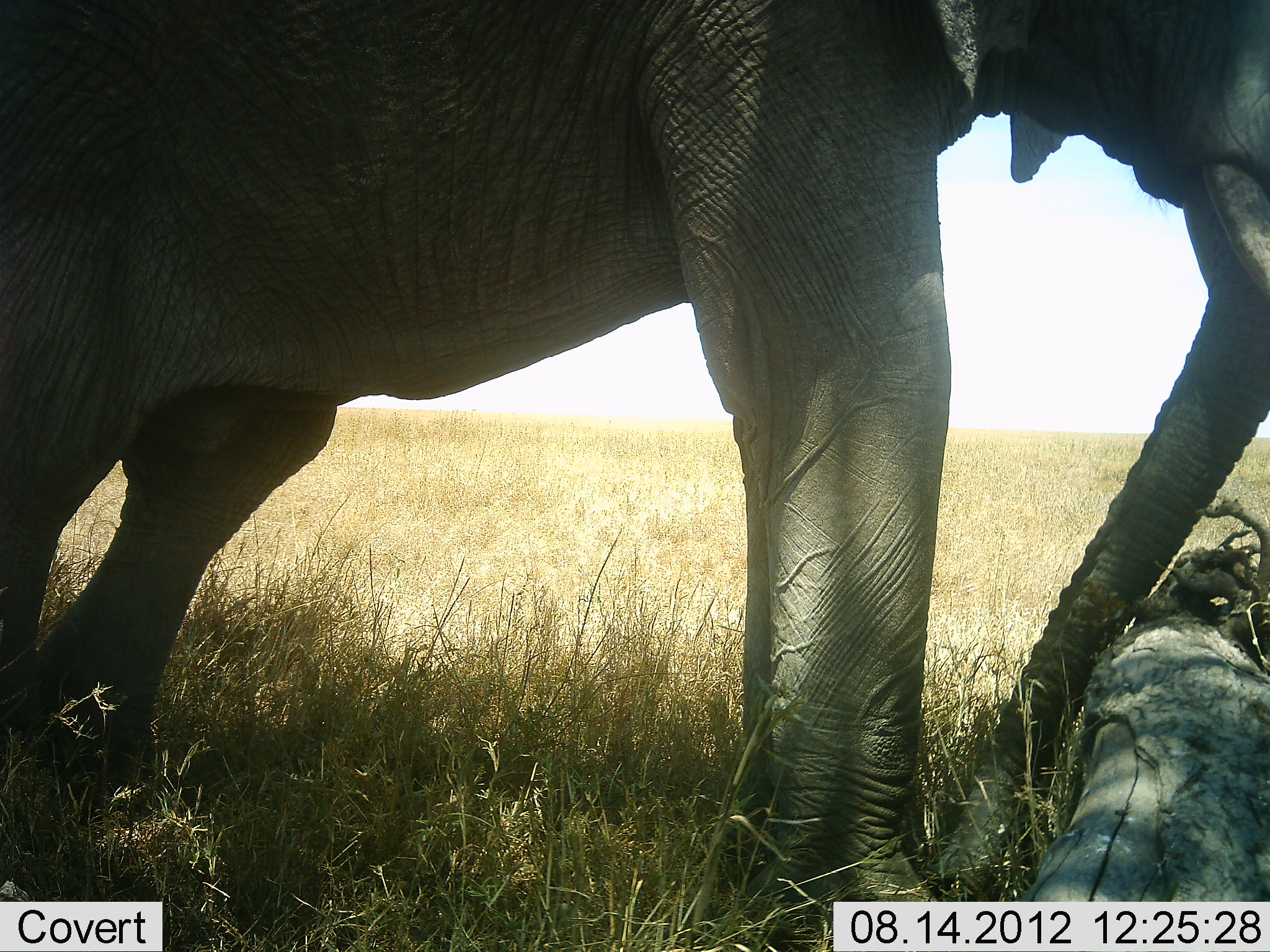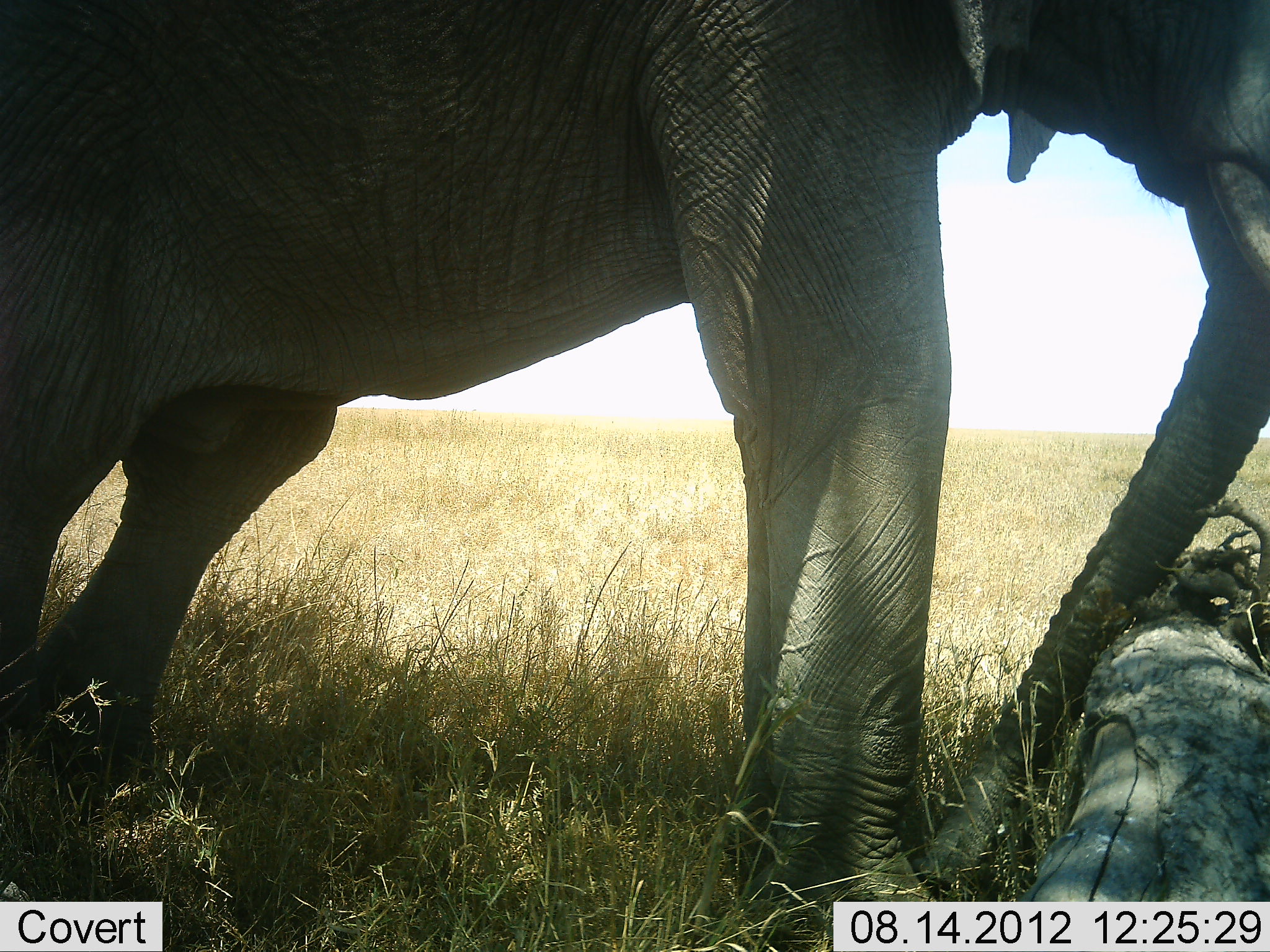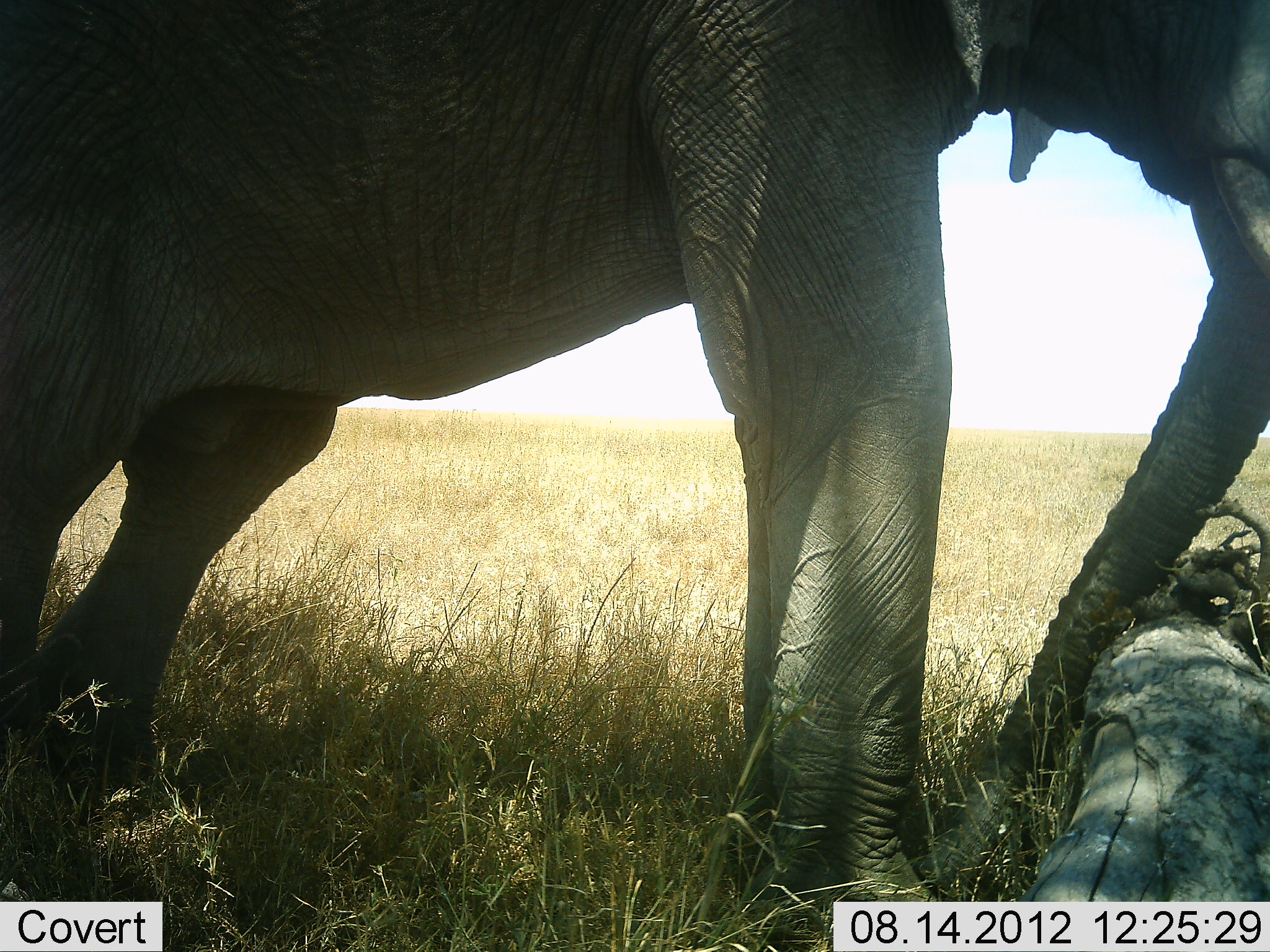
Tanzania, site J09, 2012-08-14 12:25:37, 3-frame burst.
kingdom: Animalia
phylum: Chordata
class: Mammalia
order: Proboscidea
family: Elephantidae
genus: Loxodonta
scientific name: Loxodonta africana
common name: african bush elephant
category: elephant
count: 1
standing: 90%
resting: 0%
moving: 10%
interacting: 0%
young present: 0%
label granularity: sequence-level